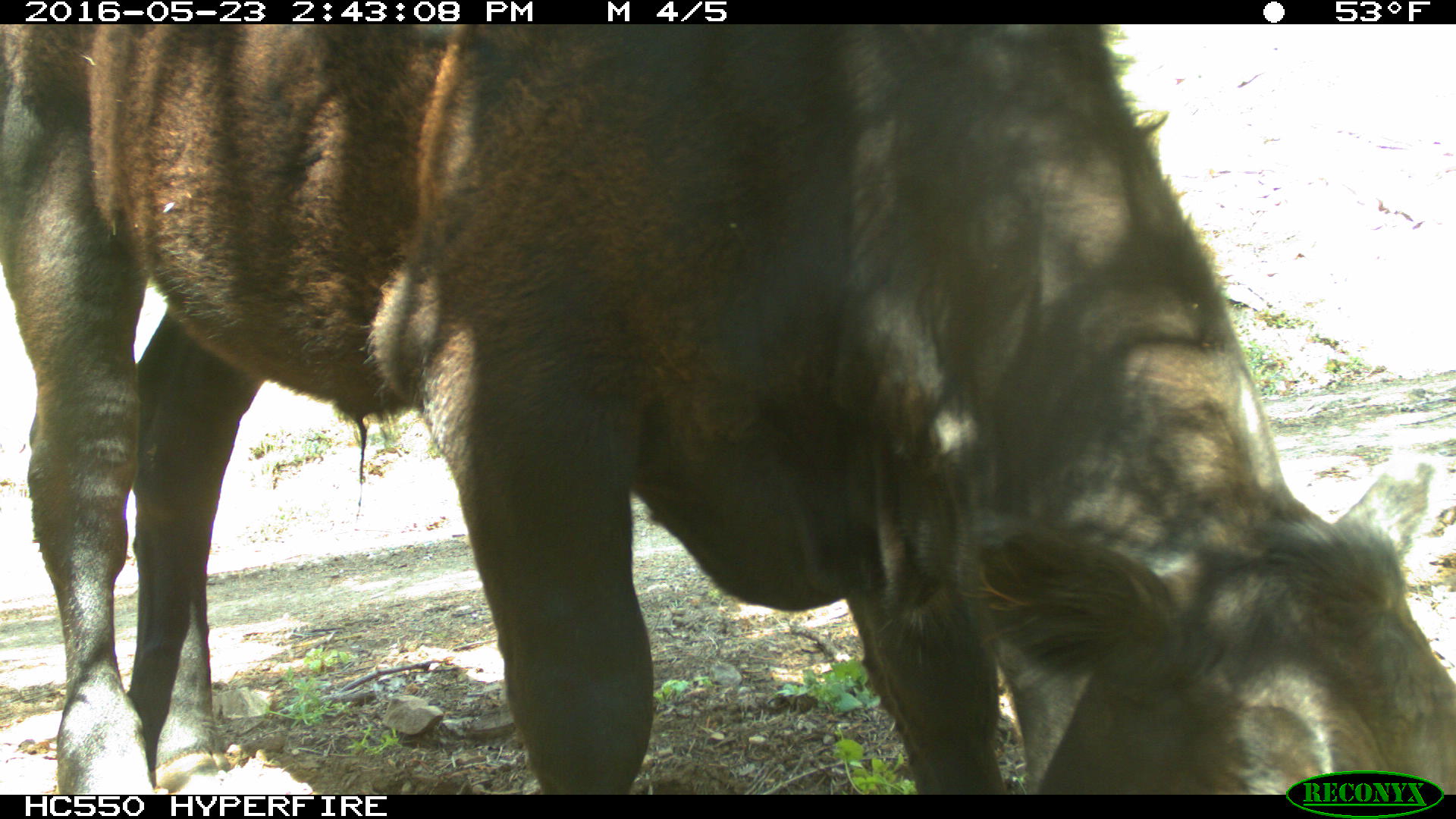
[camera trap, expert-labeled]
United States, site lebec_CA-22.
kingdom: Animalia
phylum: Chordata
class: Mammalia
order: Artiodactyla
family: Bovidae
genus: Bos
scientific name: Bos taurus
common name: domestic cow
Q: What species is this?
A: Bos taurus (domestic cow).